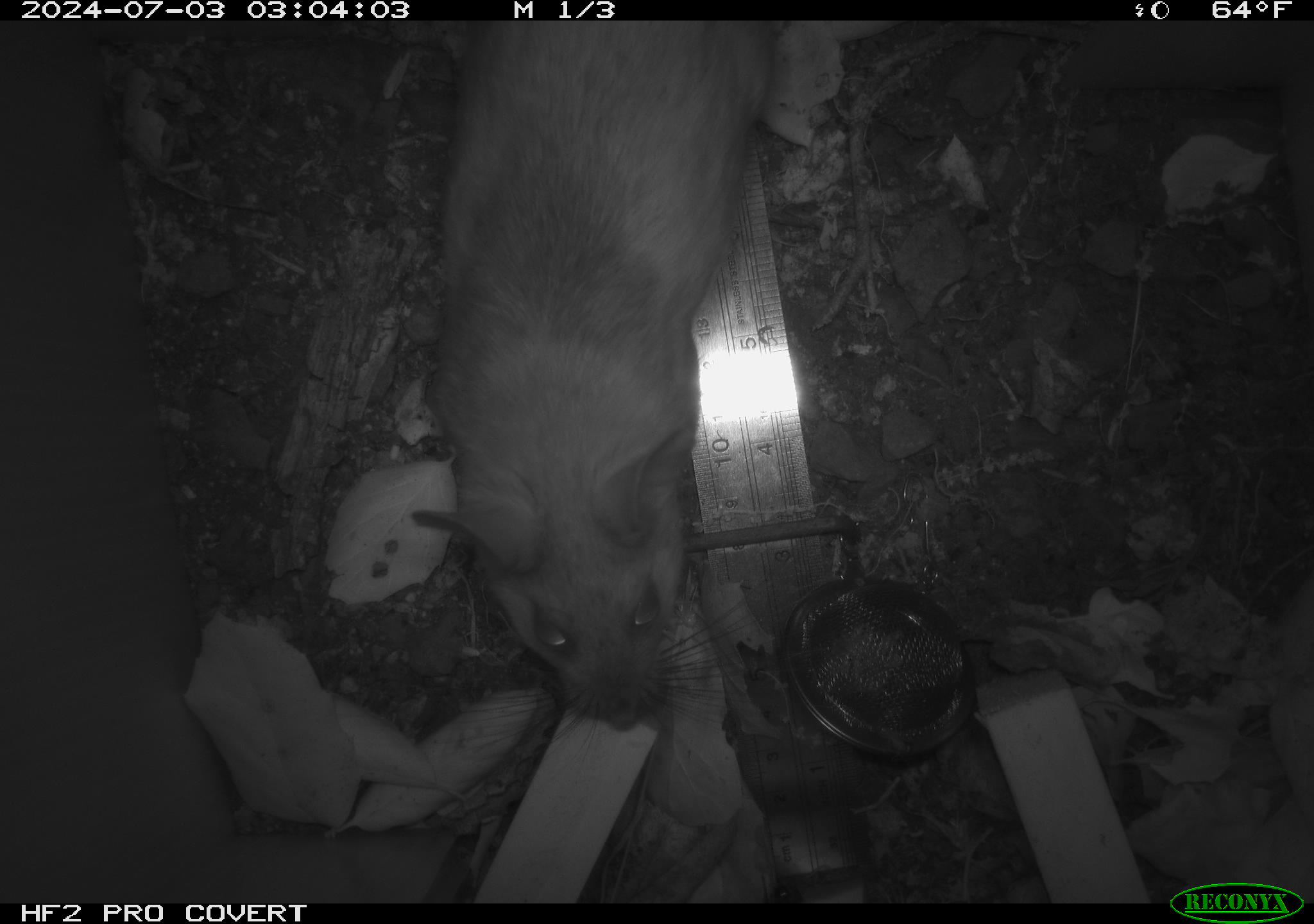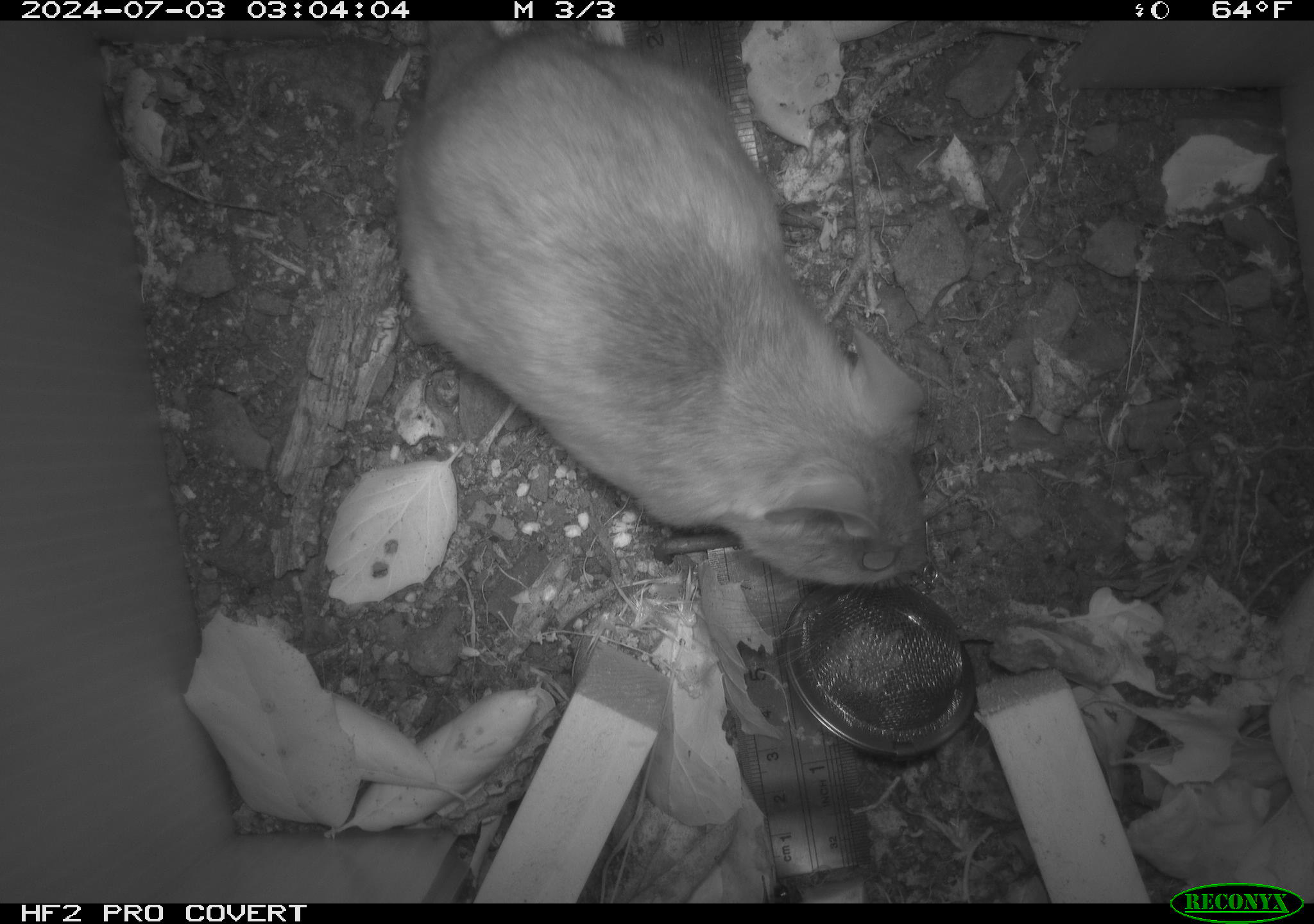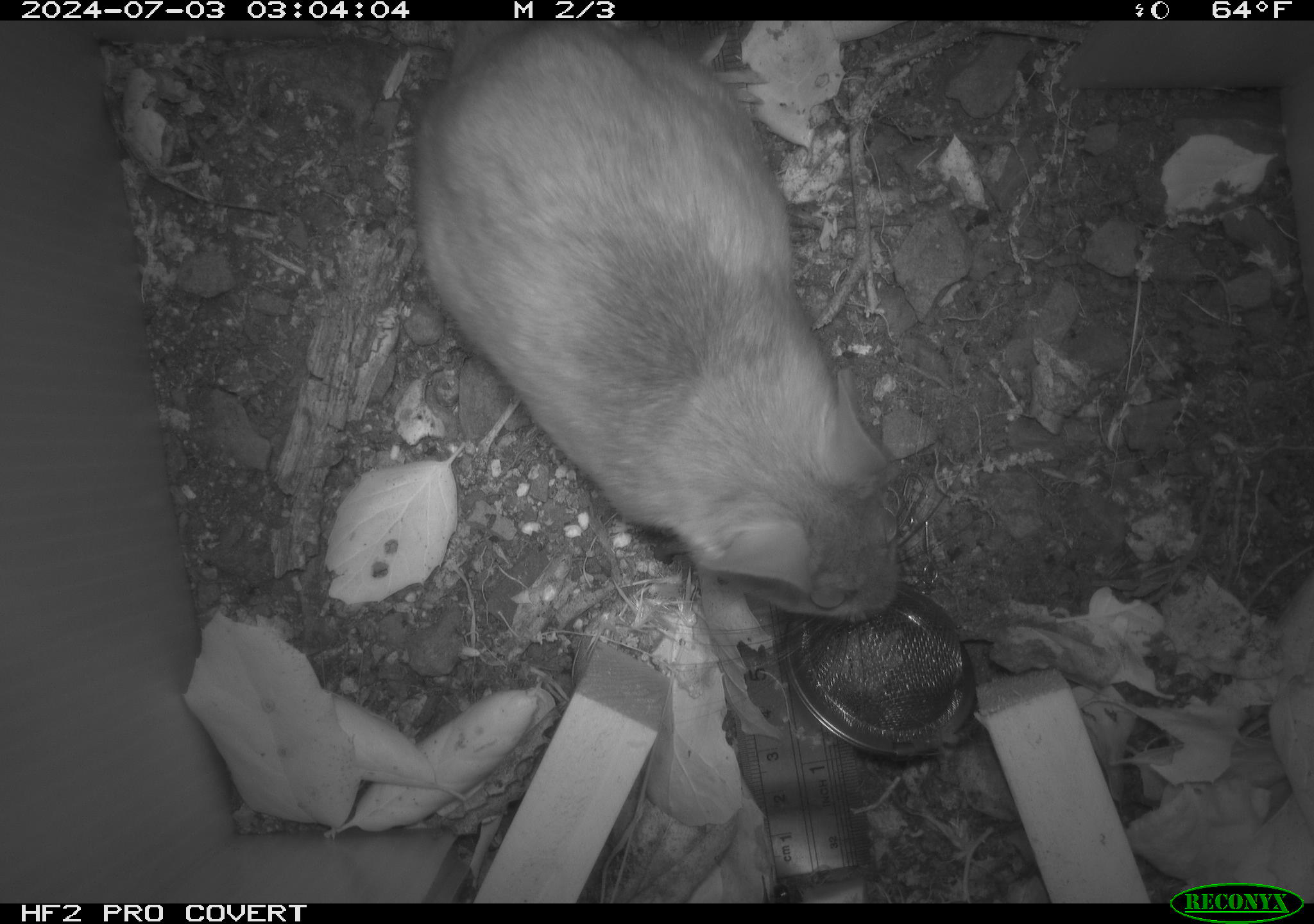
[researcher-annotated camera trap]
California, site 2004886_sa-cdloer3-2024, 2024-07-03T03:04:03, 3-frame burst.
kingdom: Animalia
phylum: Chordata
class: Mammalia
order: Rodentia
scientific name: Rodentia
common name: rodent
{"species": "rodent (Rodentia)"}